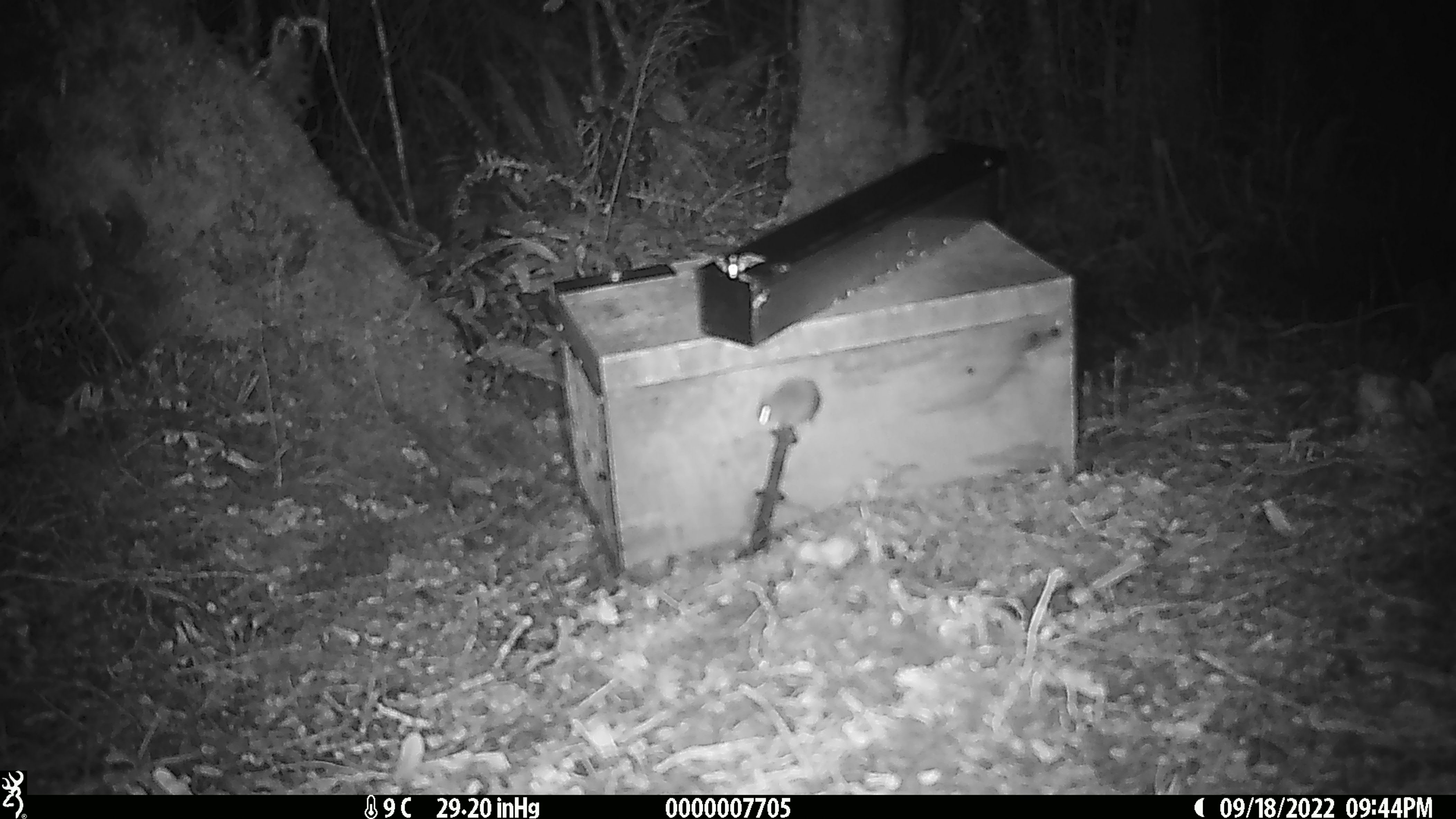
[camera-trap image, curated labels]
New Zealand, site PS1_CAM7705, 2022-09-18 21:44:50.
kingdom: Animalia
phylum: Chordata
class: Mammalia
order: Rodentia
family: Muridae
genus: Mus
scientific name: Mus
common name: mouse